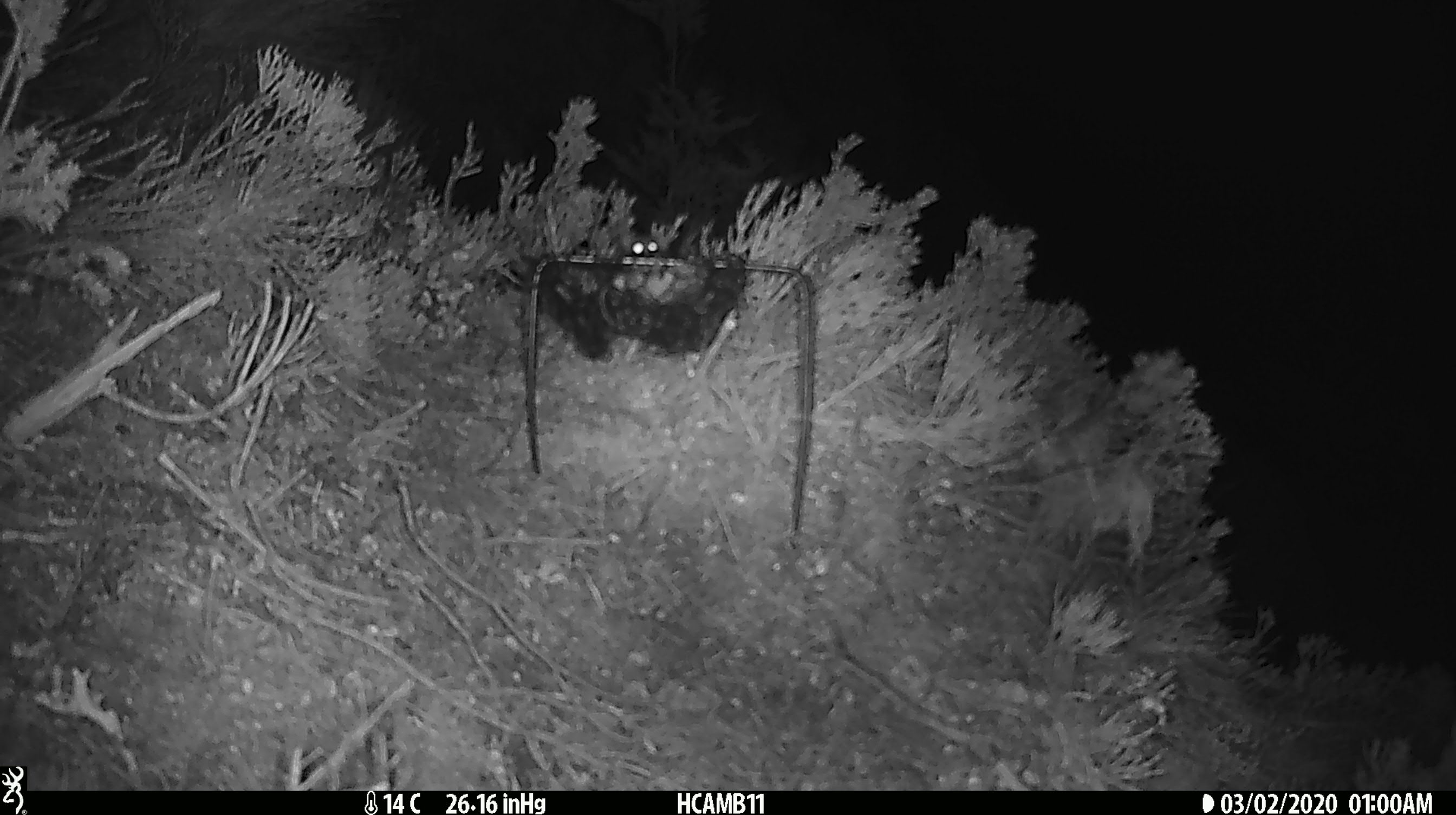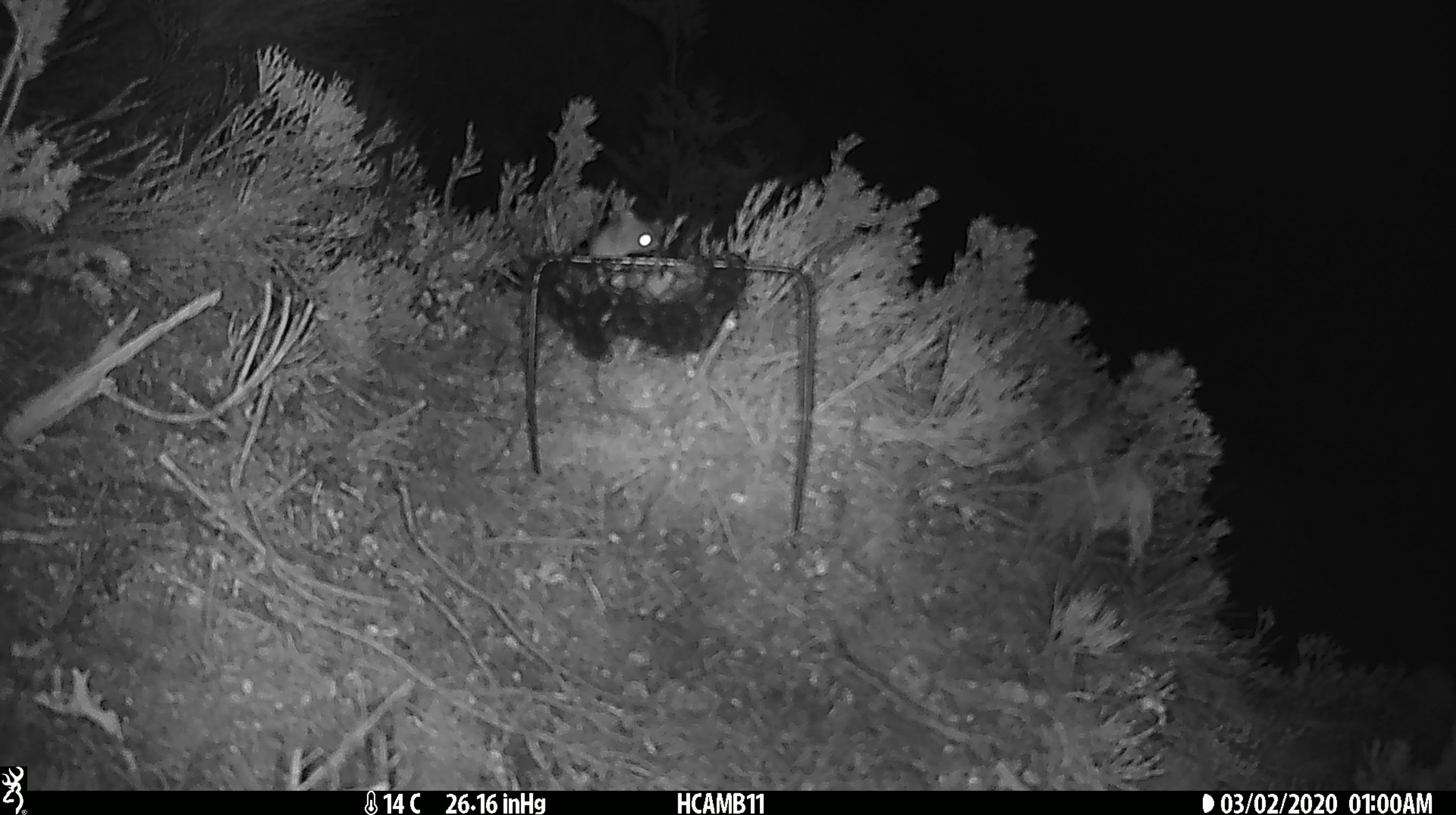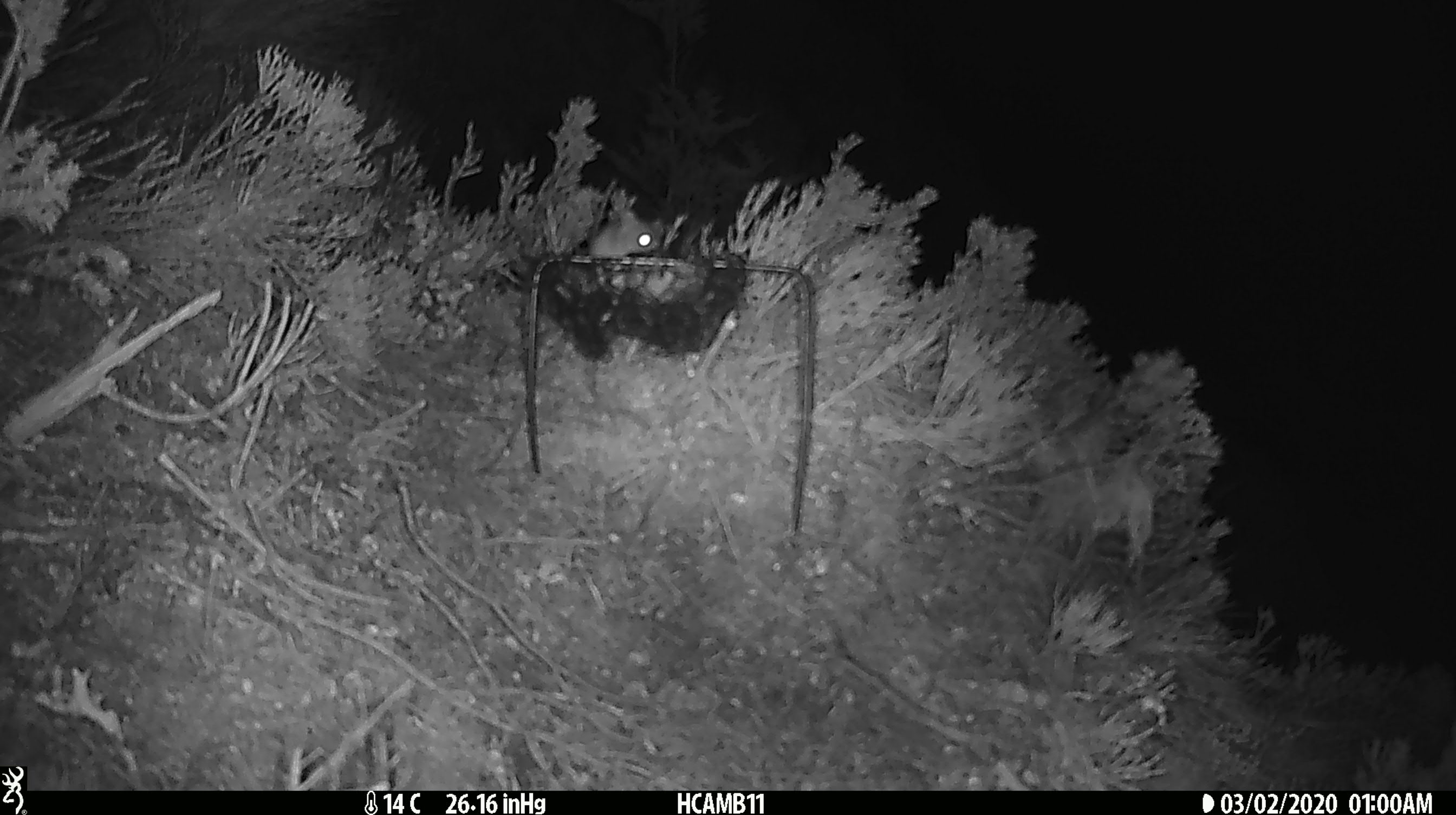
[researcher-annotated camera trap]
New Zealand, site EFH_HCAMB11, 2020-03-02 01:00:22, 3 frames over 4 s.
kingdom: Animalia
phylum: Chordata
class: Mammalia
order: Rodentia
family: Muridae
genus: Mus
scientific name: Mus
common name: mouse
Mouse (Mus).